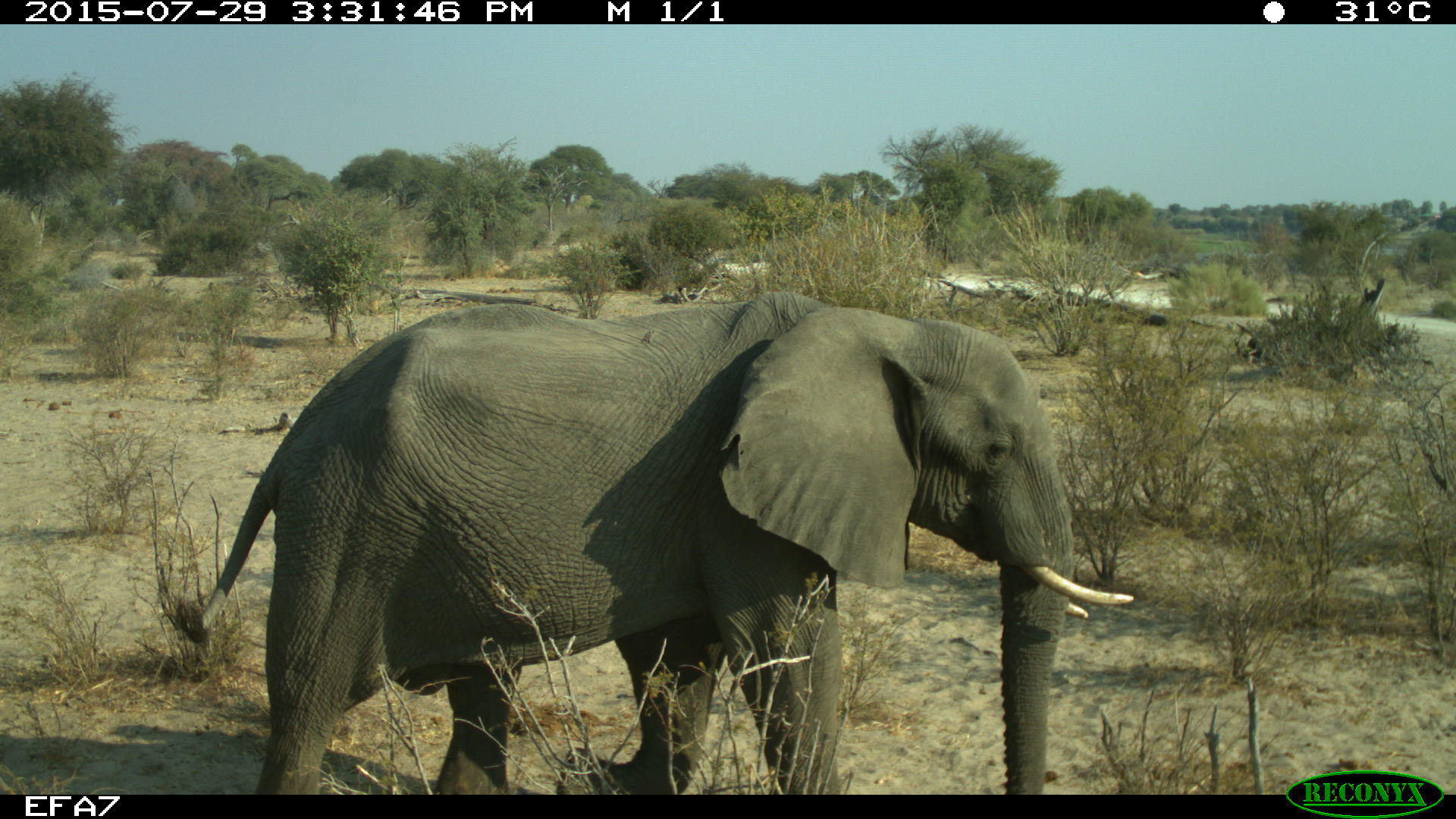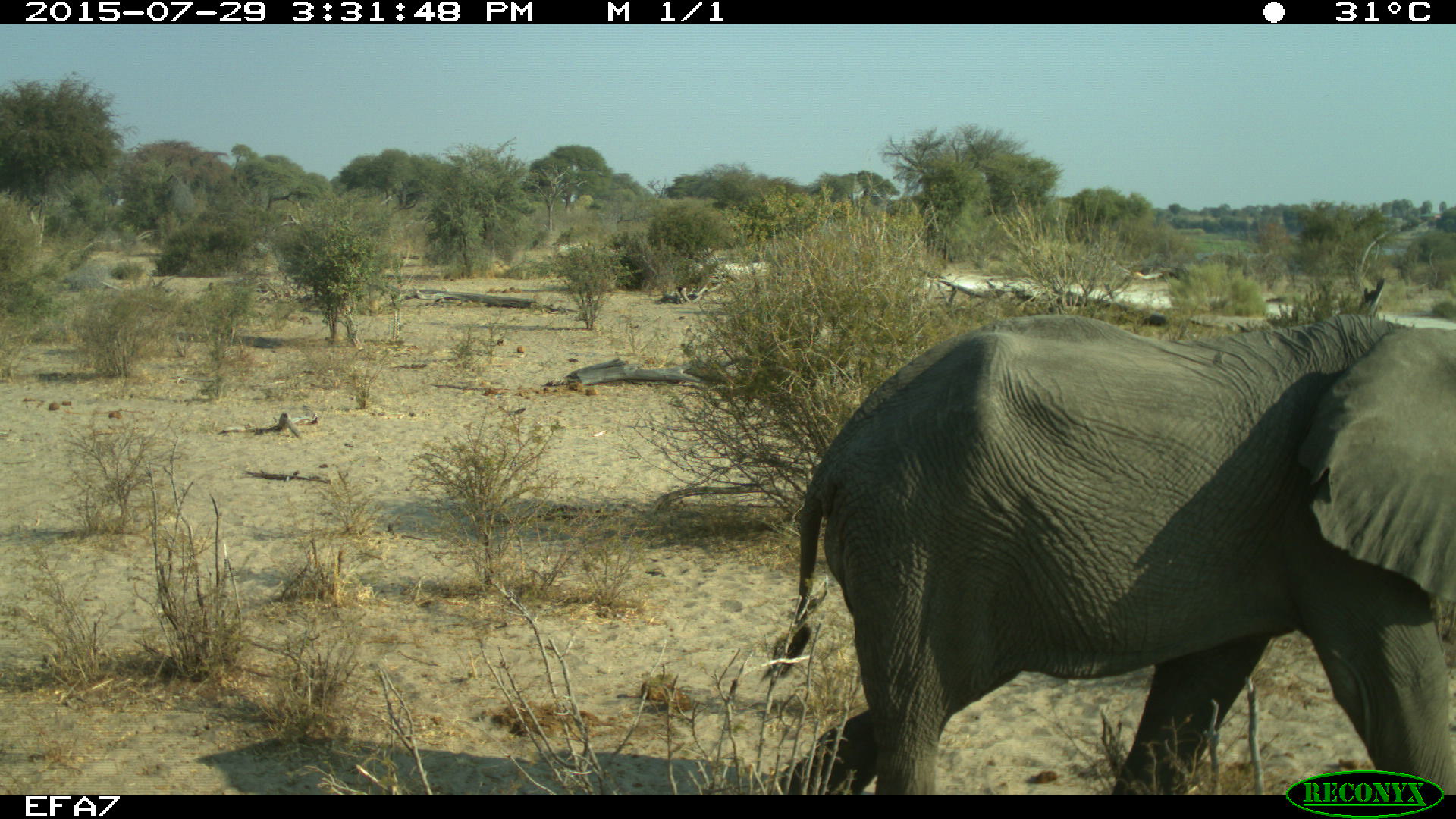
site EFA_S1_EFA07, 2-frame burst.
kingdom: Animalia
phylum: Chordata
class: Mammalia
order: Proboscidea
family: Elephantidae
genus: Loxodonta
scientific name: Loxodonta africana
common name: african bush elephant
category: elephant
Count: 1.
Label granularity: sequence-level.